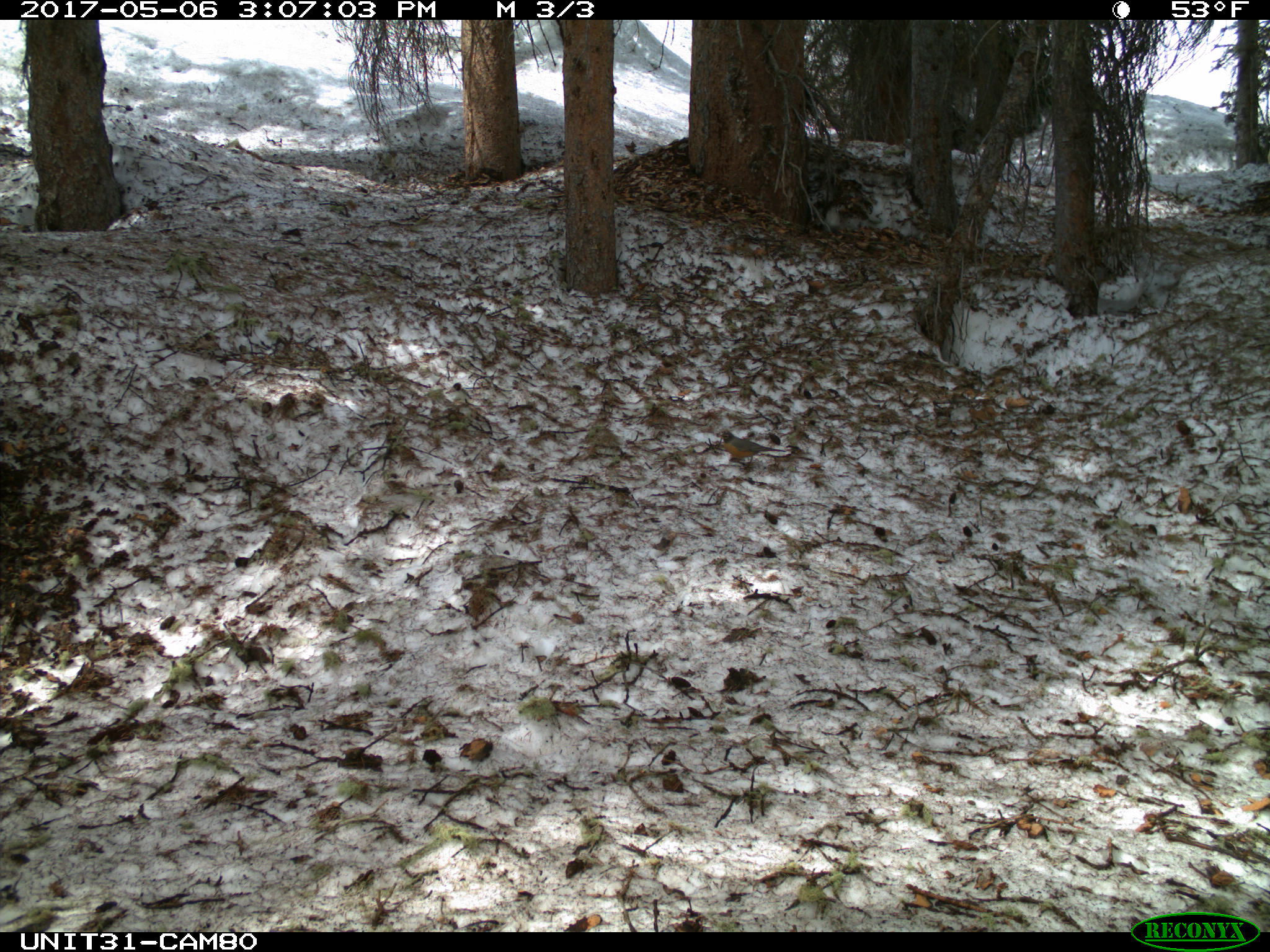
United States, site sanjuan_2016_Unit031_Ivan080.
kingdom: Animalia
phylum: Chordata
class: Aves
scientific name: Aves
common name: birds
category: unidentified bird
Unidentified bird (birds) (Aves).